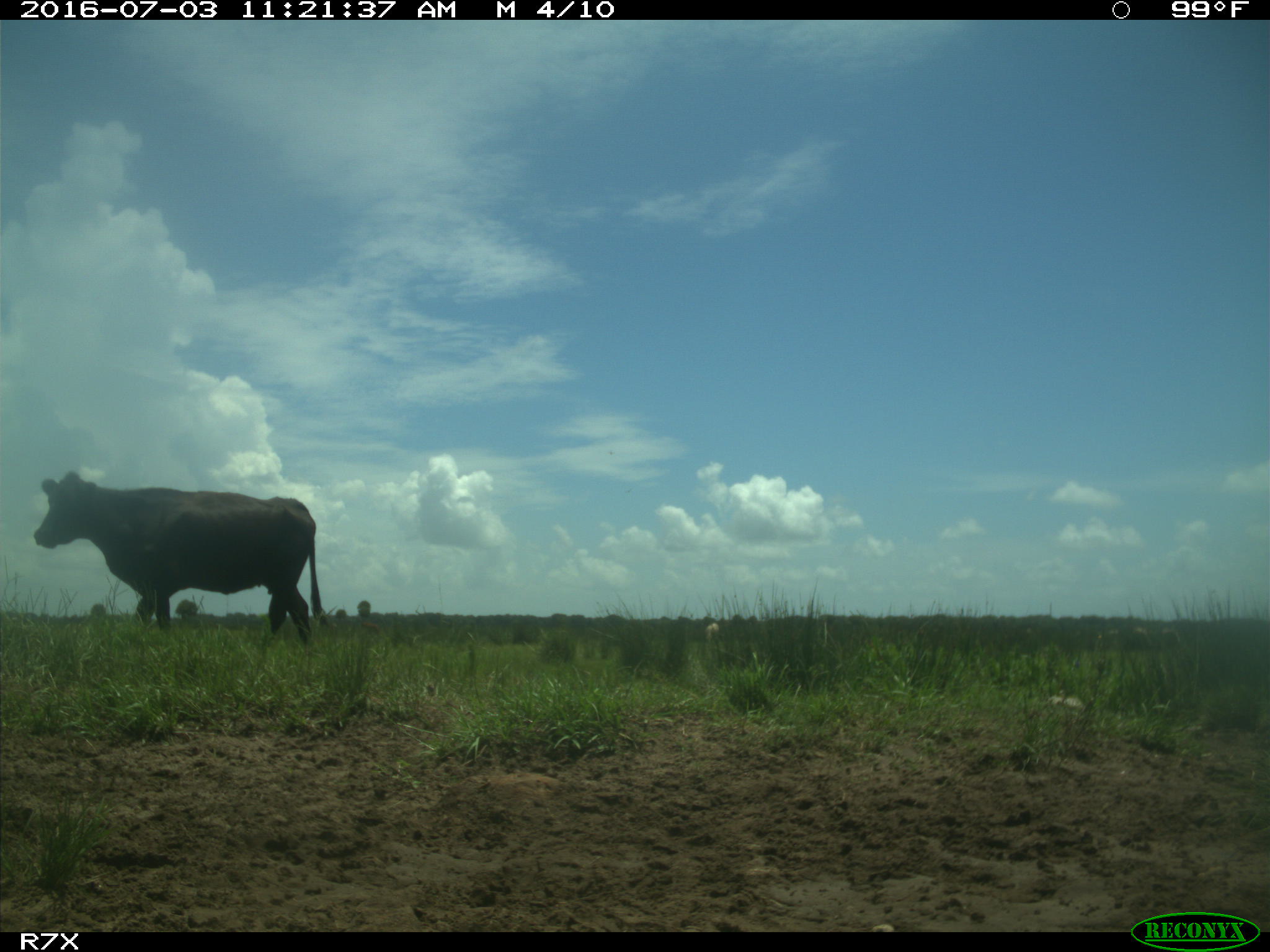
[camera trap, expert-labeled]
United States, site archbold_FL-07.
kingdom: Animalia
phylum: Chordata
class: Mammalia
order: Artiodactyla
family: Bovidae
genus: Bos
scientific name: Bos taurus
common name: domestic cow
Bos taurus (domestic cow).